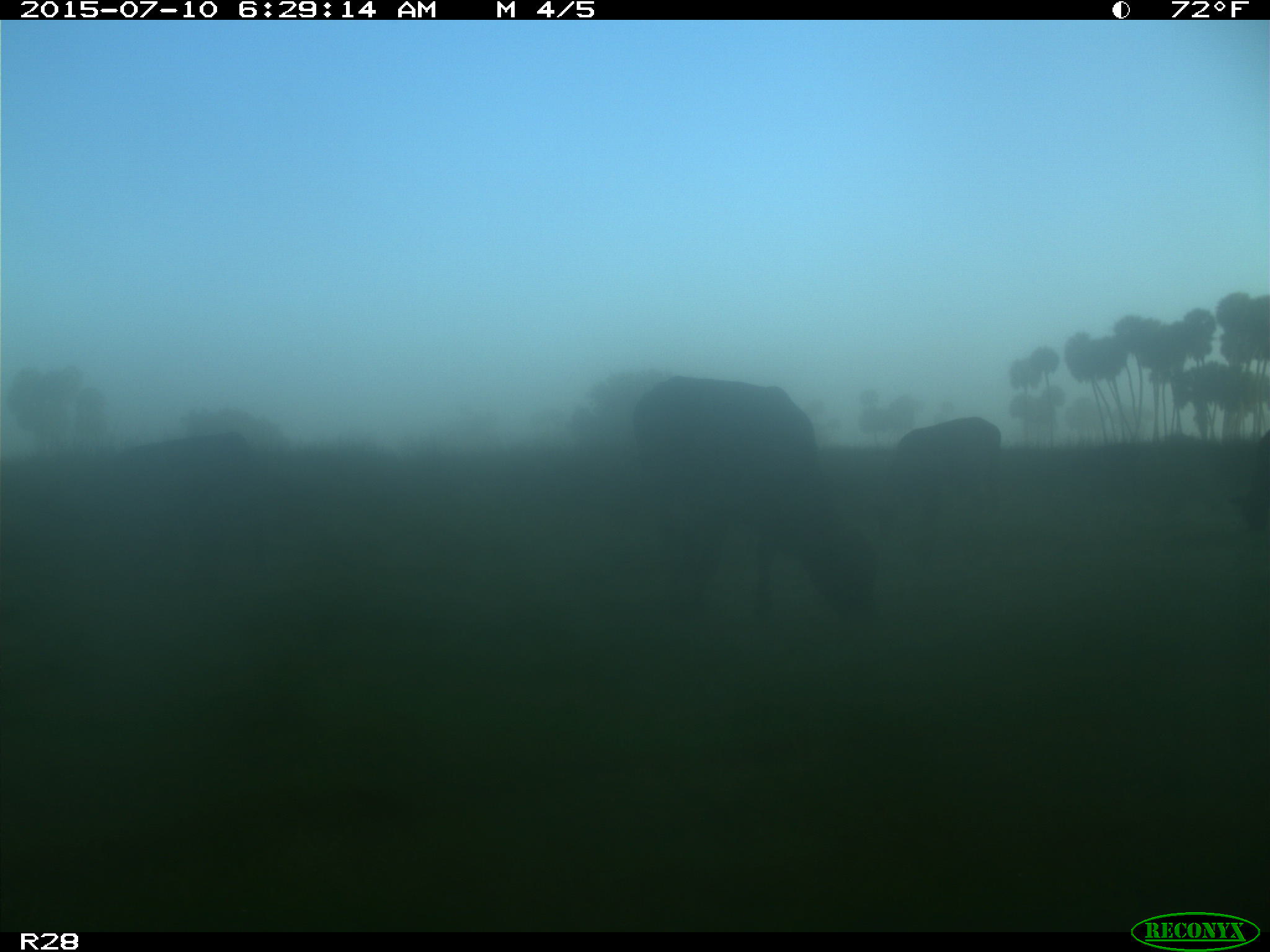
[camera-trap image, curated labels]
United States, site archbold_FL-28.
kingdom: Animalia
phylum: Chordata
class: Mammalia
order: Artiodactyla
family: Bovidae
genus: Bos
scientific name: Bos taurus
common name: domestic cow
Bos taurus (domestic cow).